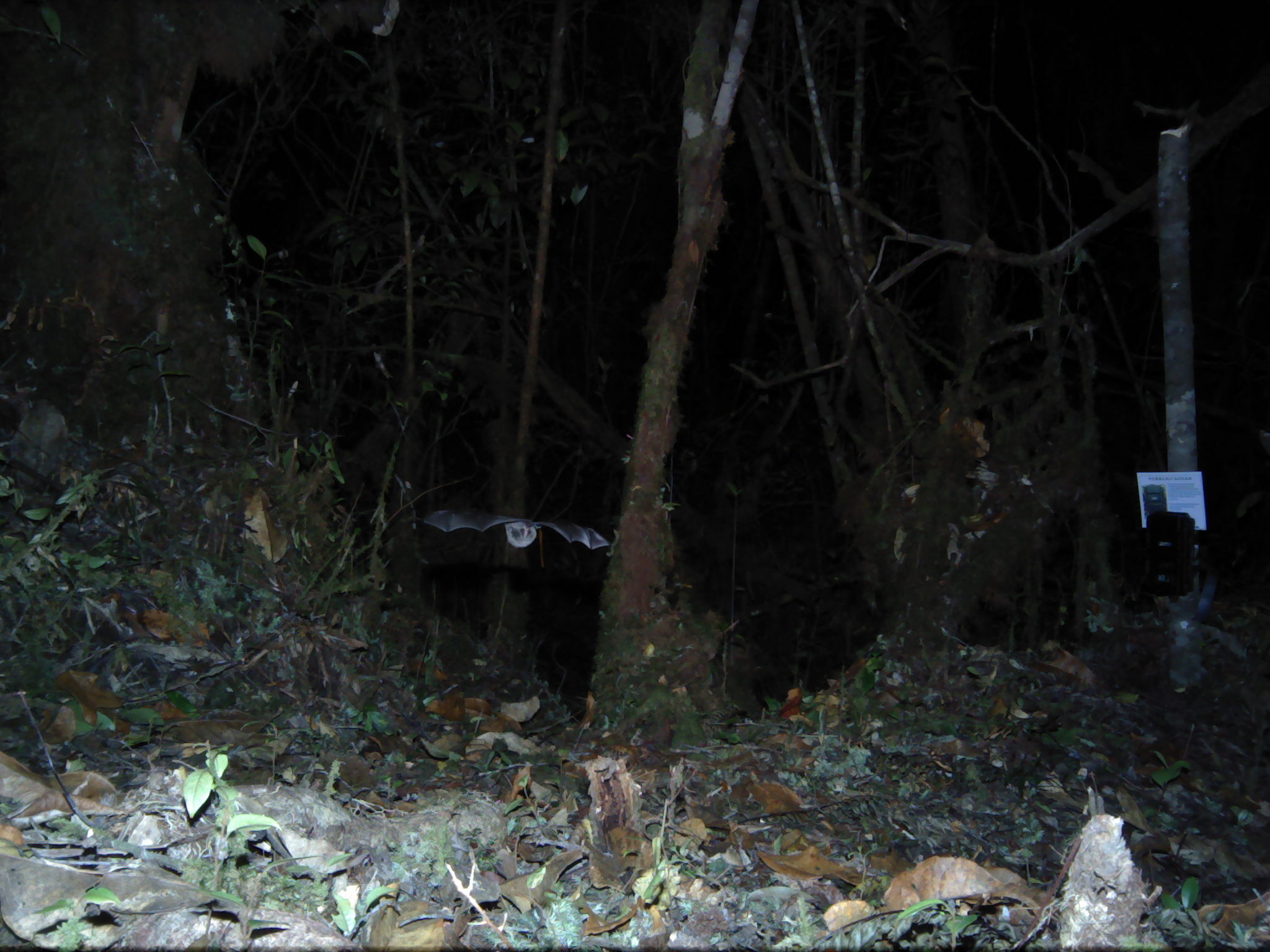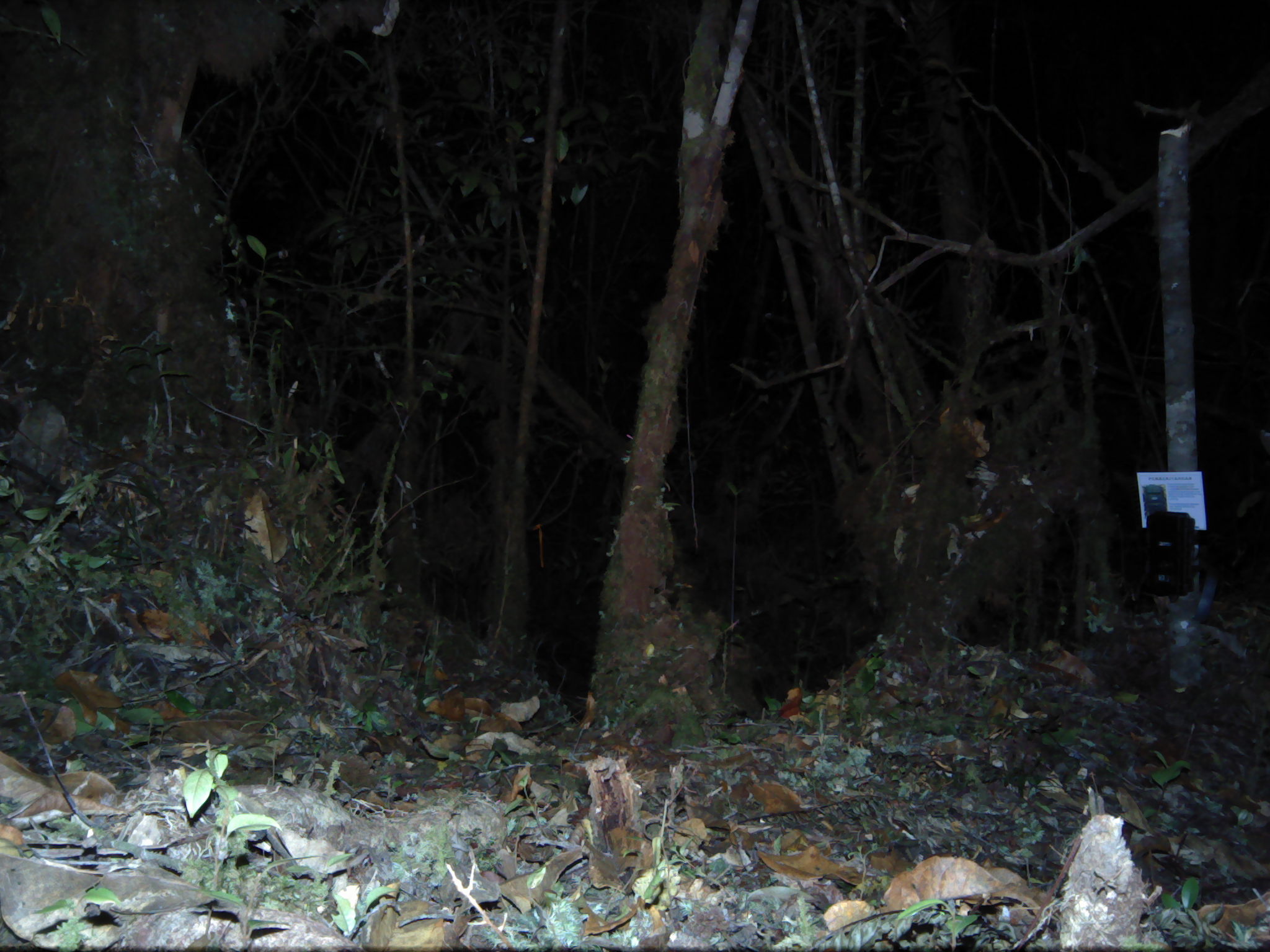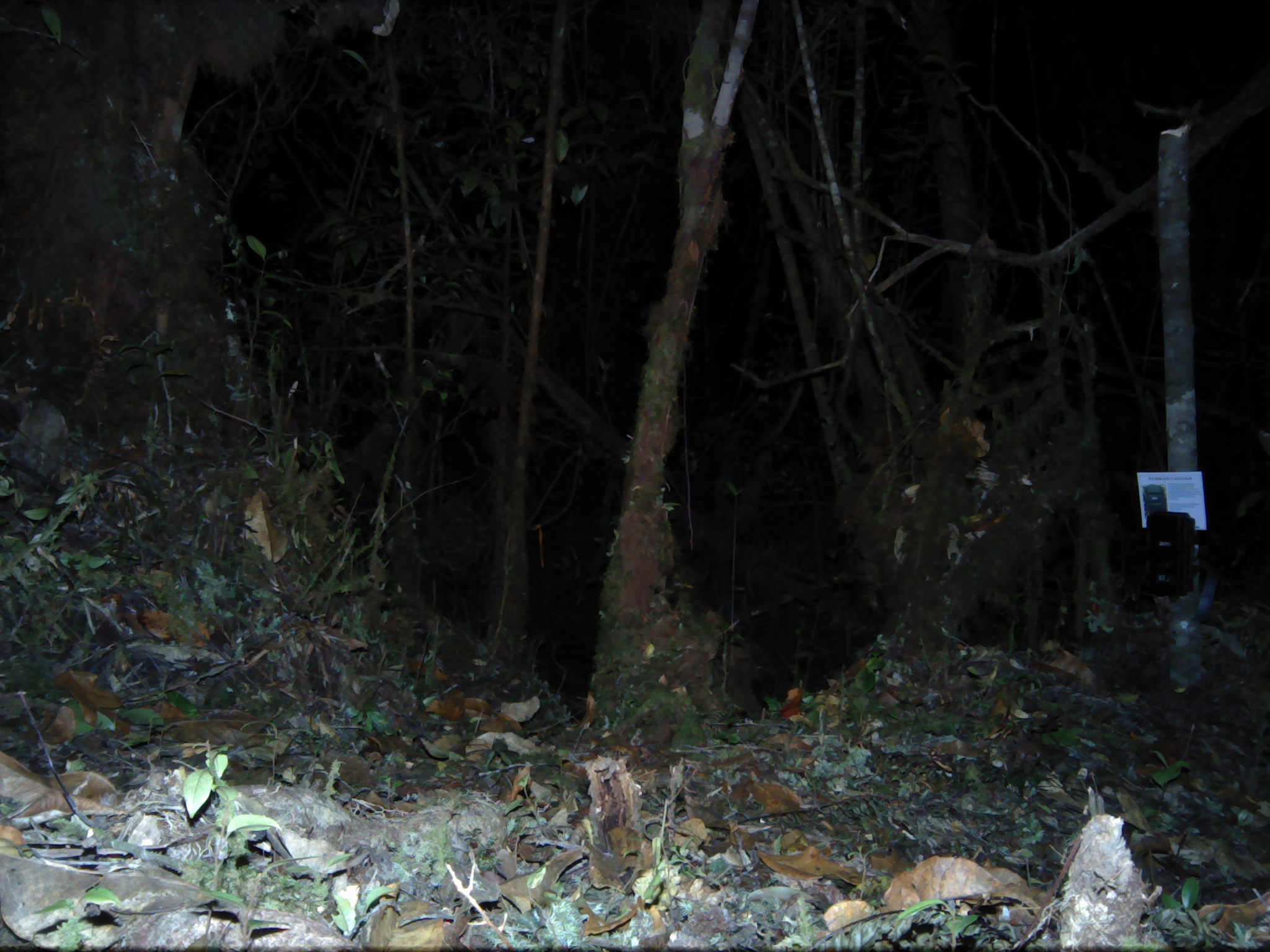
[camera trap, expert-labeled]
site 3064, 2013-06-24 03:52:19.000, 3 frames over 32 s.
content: unidentified animal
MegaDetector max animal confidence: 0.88